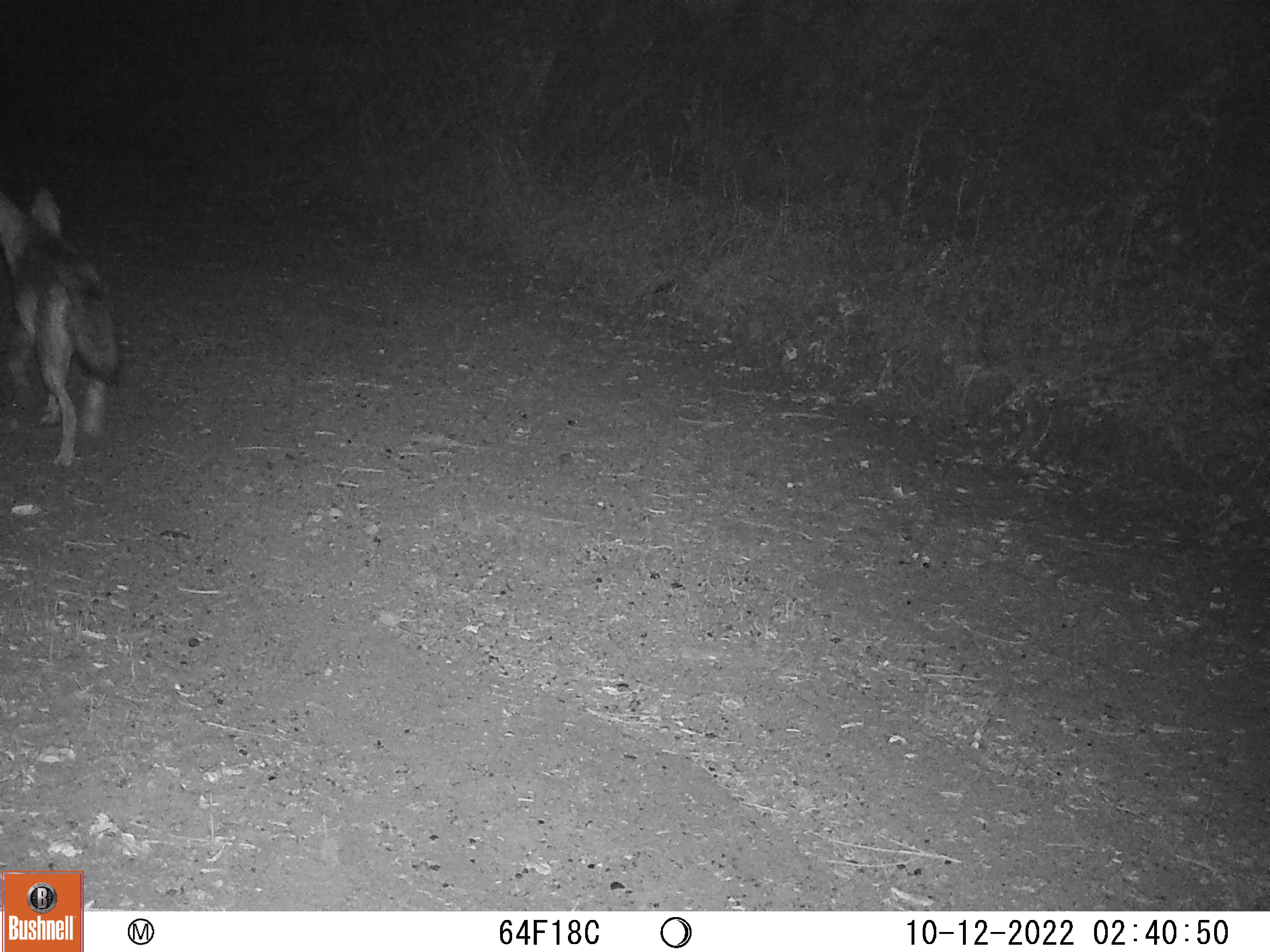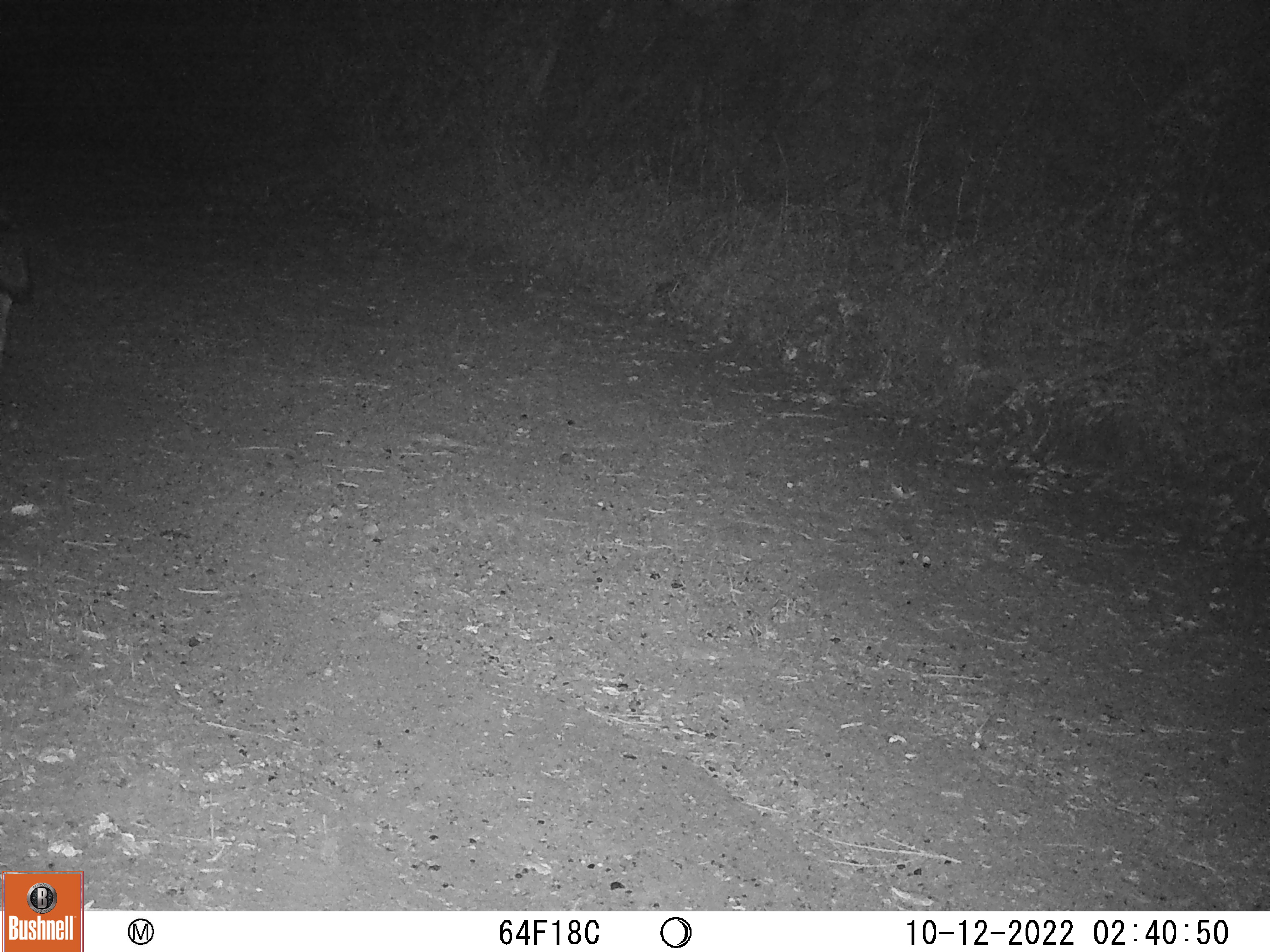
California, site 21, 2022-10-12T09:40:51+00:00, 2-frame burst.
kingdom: Animalia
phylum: Chordata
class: Mammalia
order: Carnivora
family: Canidae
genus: Canis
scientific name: Canis latrans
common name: coyote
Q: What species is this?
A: Coyote (Canis latrans).